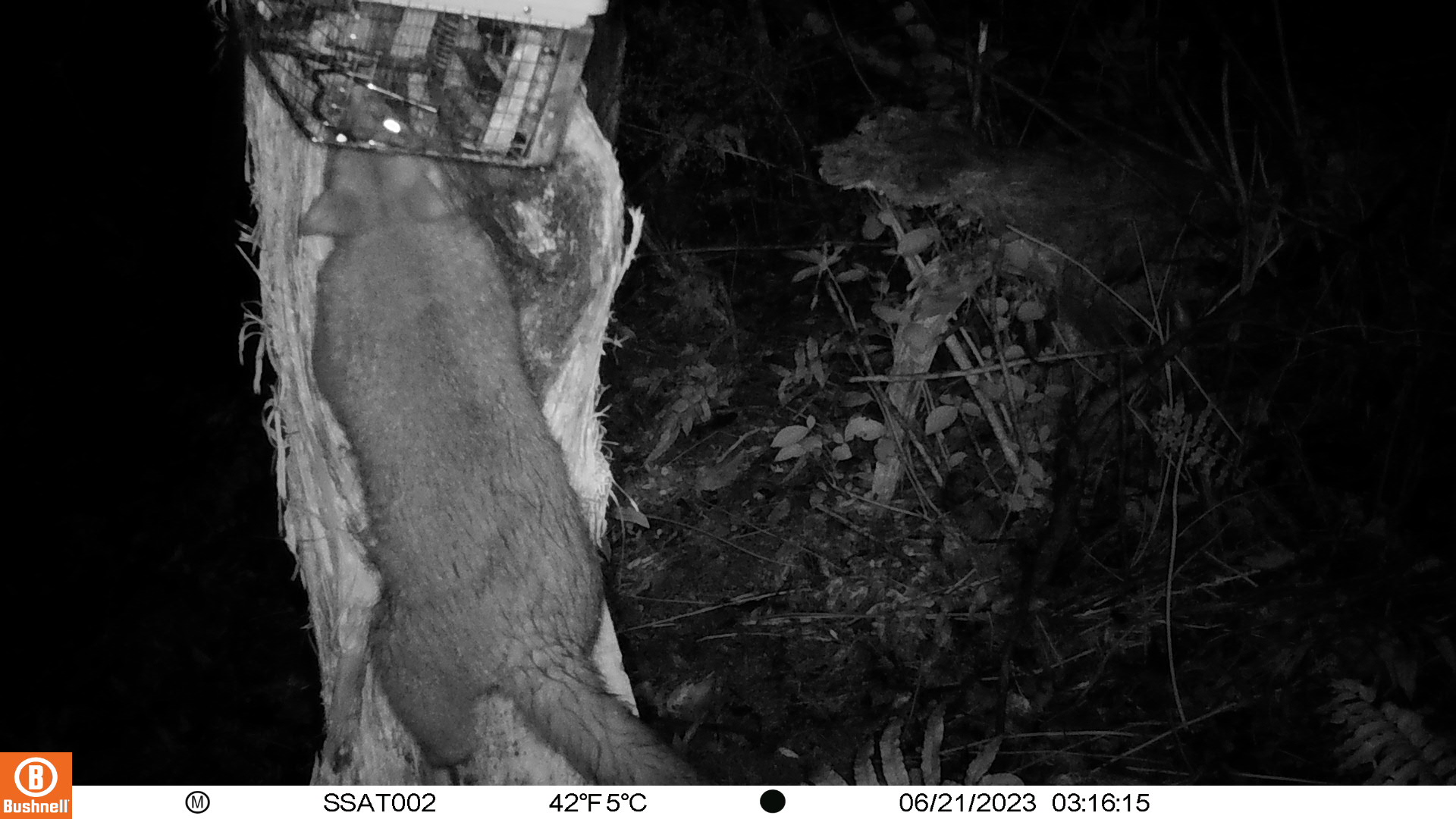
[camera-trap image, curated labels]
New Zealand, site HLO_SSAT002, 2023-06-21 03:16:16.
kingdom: Animalia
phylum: Chordata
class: Mammalia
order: Diprotodontia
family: Phalangeridae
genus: Trichosurus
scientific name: Trichosurus vulpecula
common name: common brushtail possum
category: possum